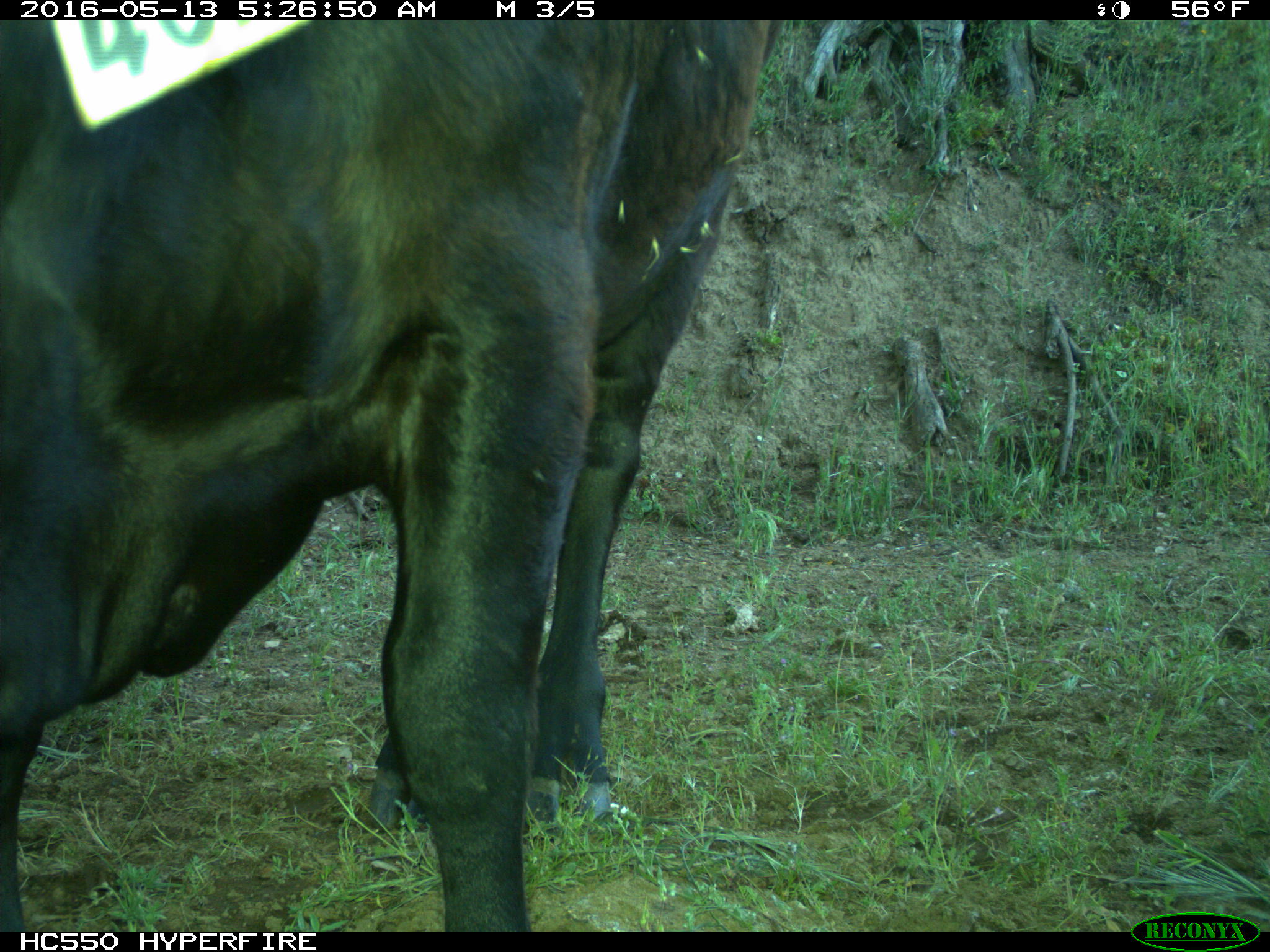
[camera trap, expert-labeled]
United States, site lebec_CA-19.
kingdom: Animalia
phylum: Chordata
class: Mammalia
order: Artiodactyla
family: Bovidae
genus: Bos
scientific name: Bos taurus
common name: domestic cow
Bos taurus (domestic cow).